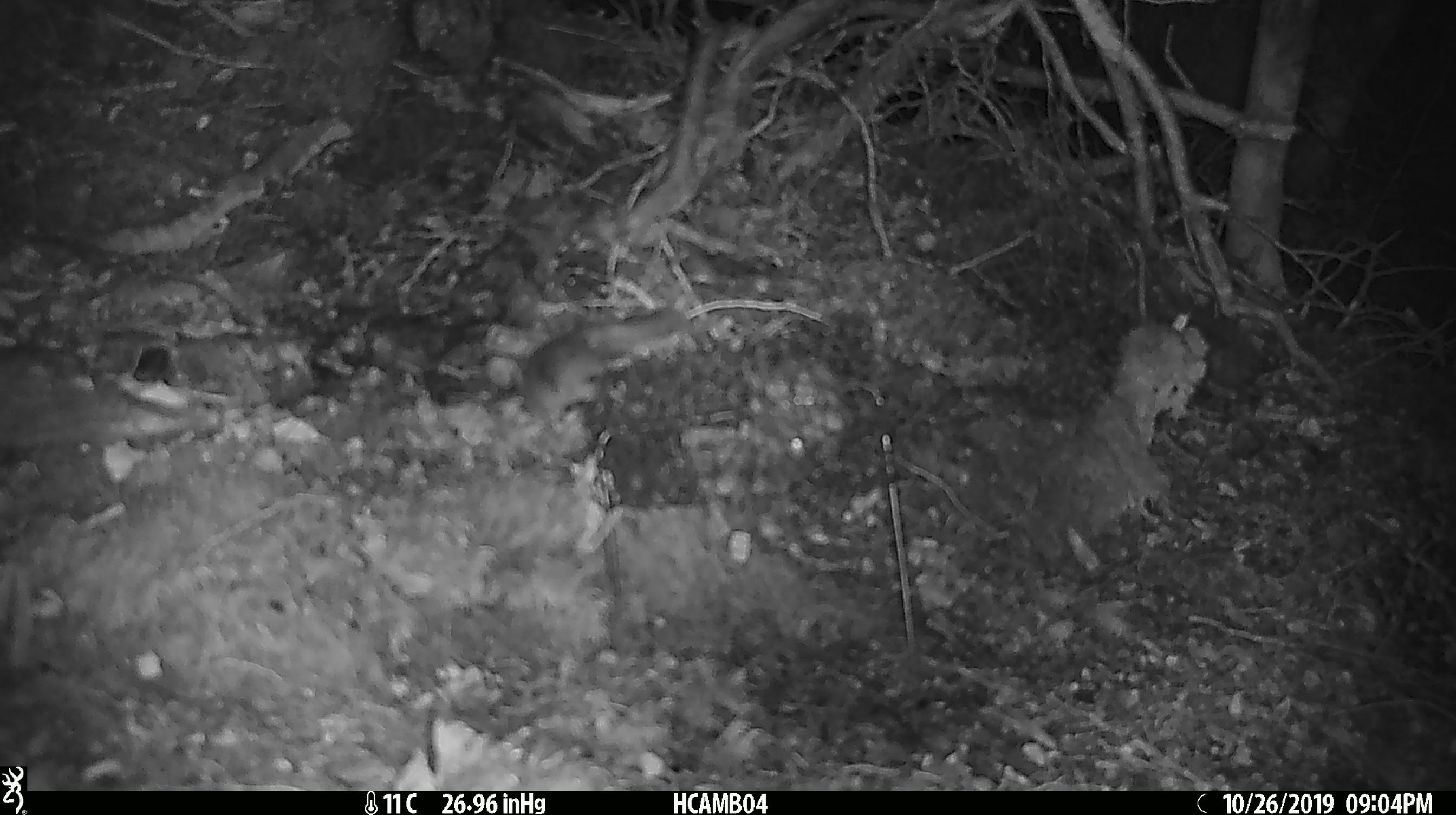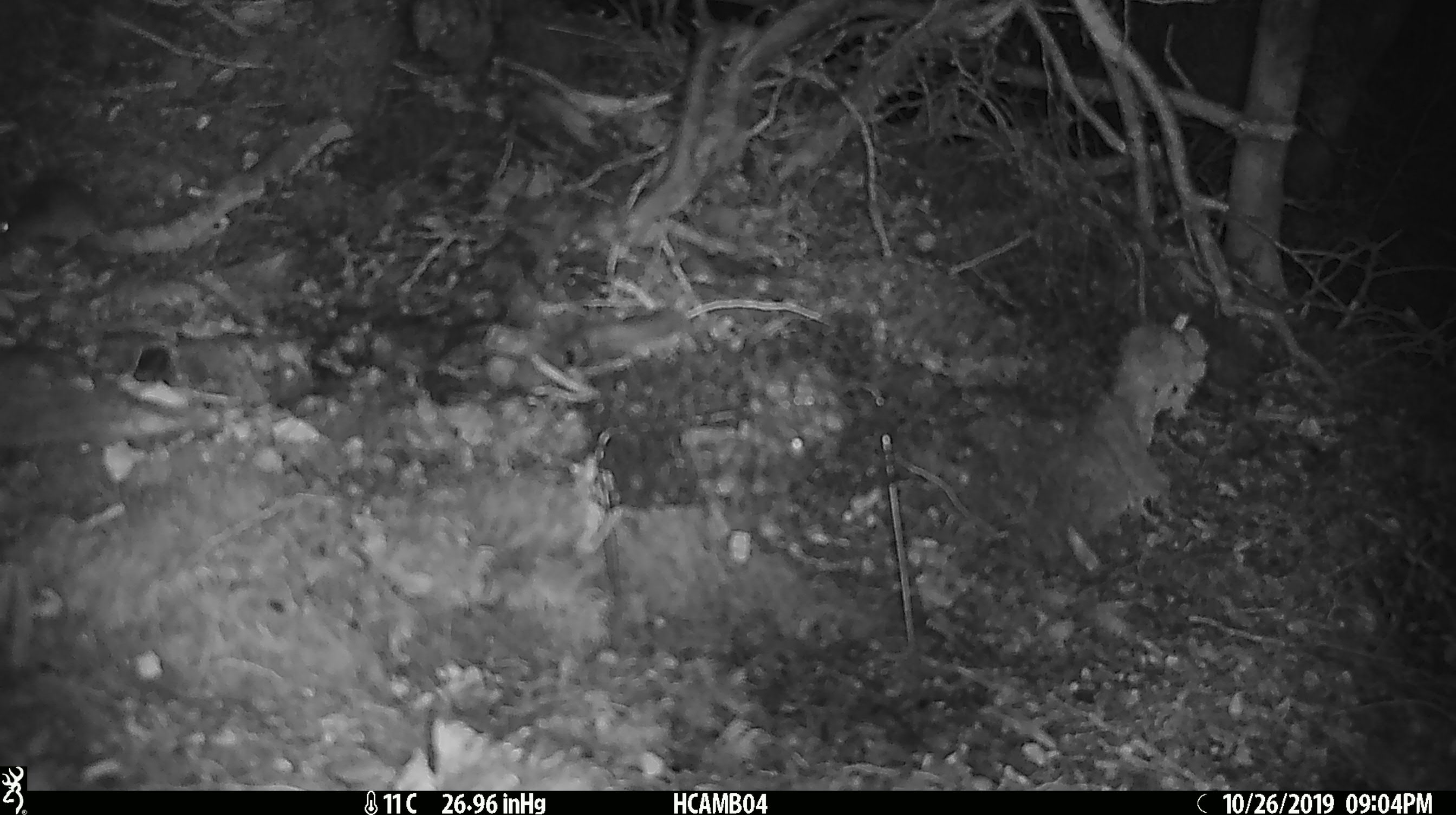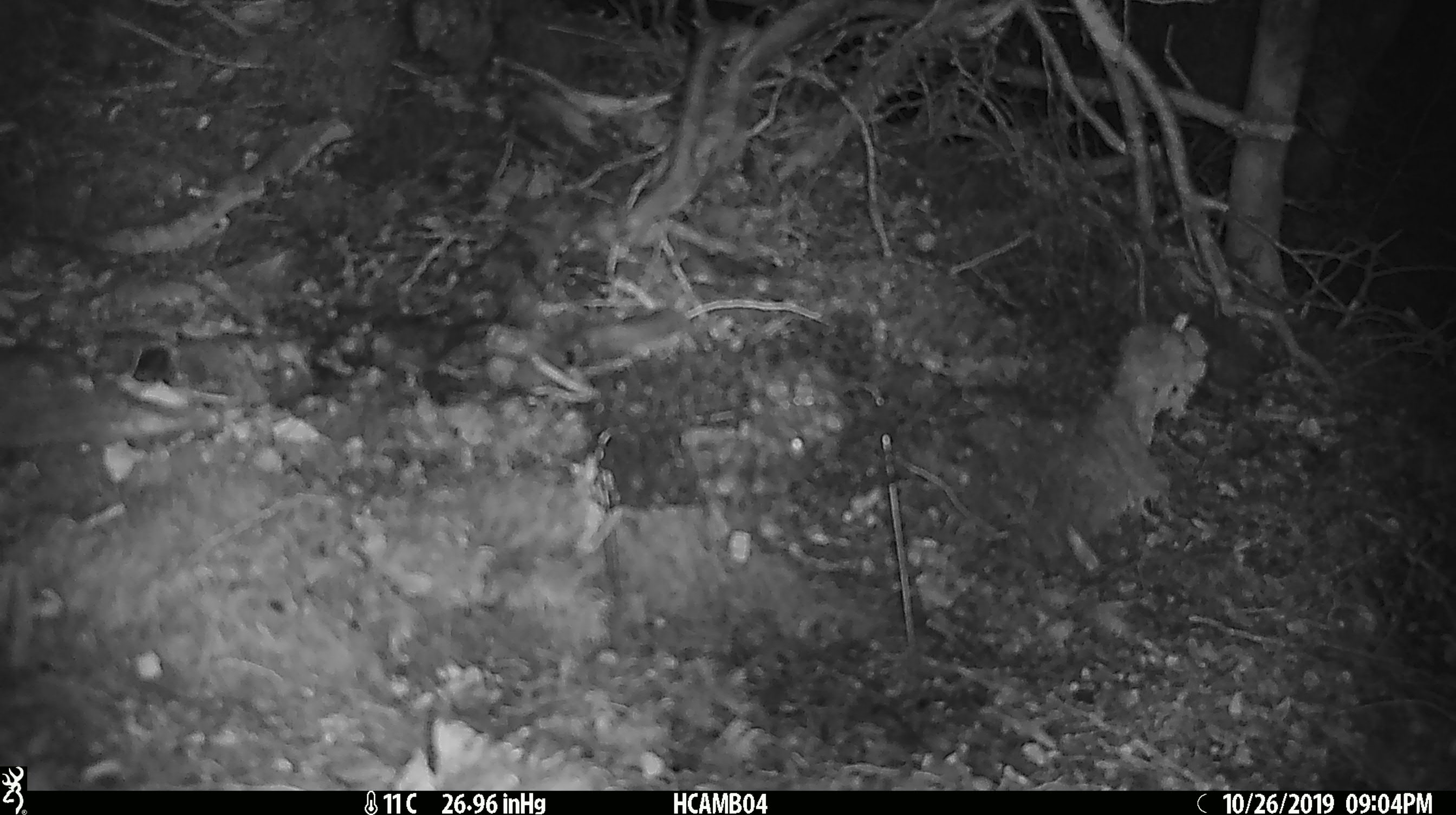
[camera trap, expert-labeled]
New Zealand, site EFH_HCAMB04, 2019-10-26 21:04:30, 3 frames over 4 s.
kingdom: Animalia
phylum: Chordata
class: Mammalia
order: Rodentia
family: Muridae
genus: Mus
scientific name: Mus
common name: mouse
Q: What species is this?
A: Mouse (Mus).